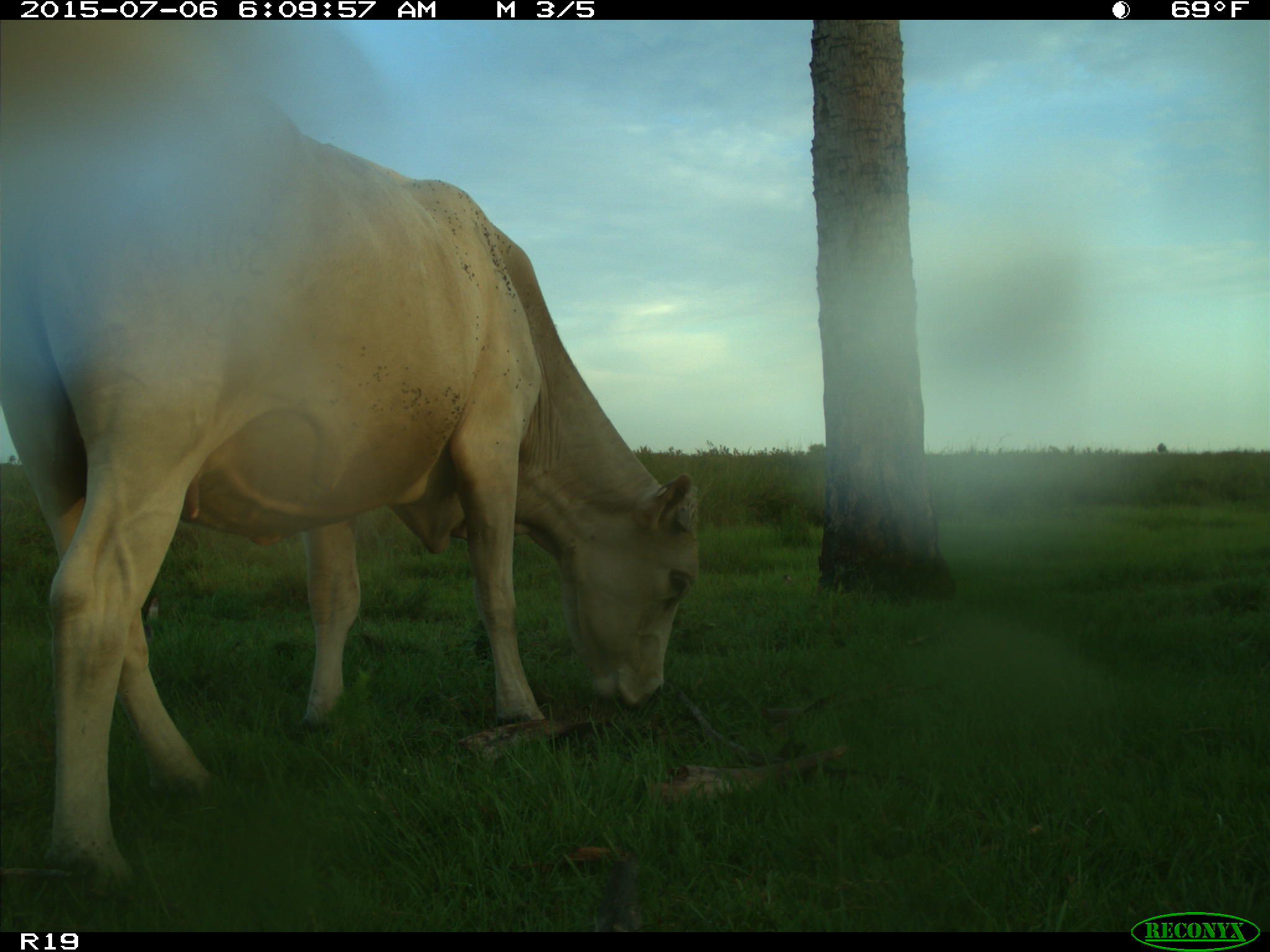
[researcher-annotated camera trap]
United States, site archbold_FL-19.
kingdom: Animalia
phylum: Chordata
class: Mammalia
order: Artiodactyla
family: Bovidae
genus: Bos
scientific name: Bos taurus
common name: domestic cow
Bos taurus (domestic cow).